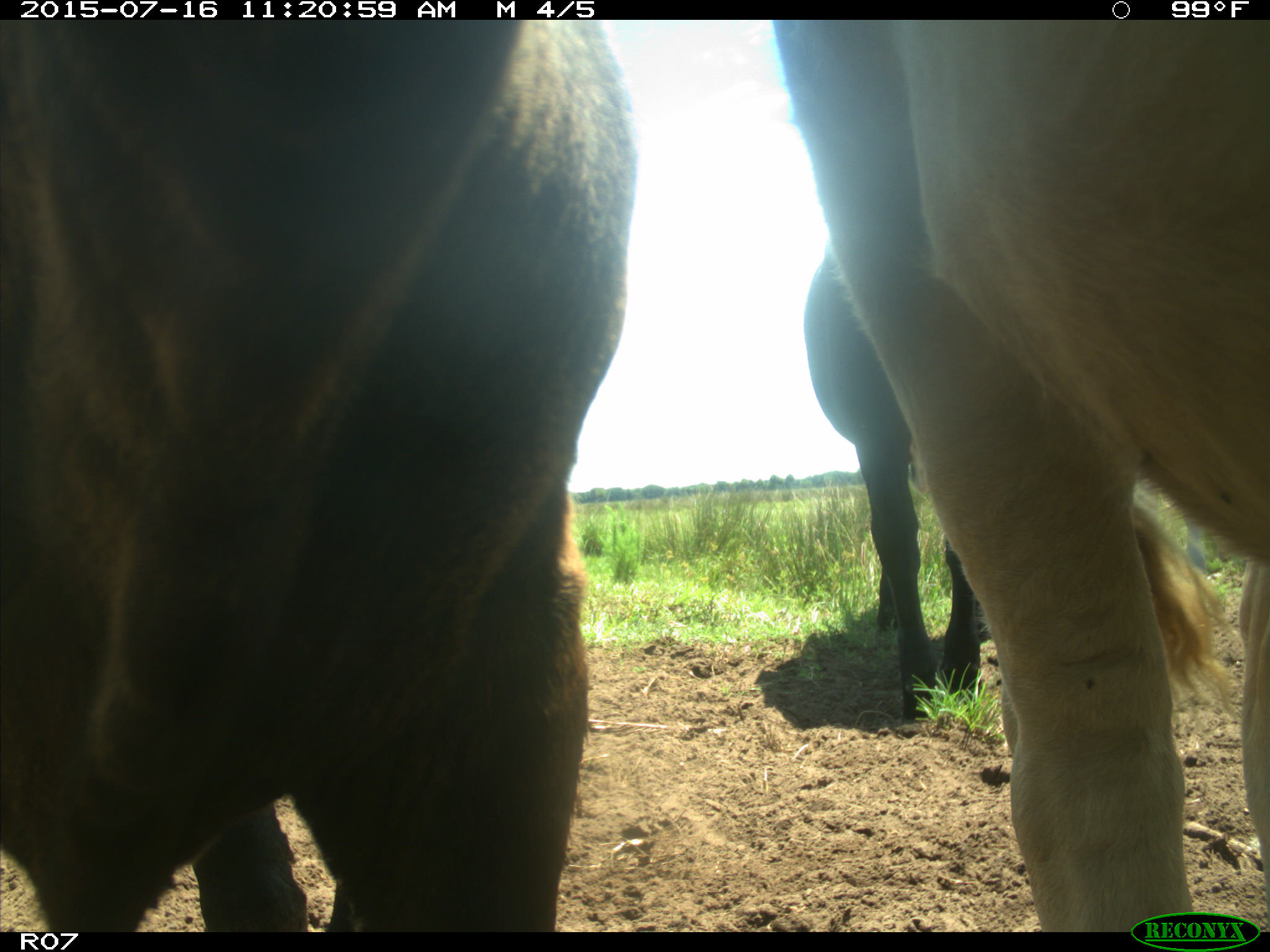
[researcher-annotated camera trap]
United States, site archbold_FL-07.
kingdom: Animalia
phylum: Chordata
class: Mammalia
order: Artiodactyla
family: Bovidae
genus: Bos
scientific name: Bos taurus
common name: domestic cow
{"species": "Bos taurus (domestic cow)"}